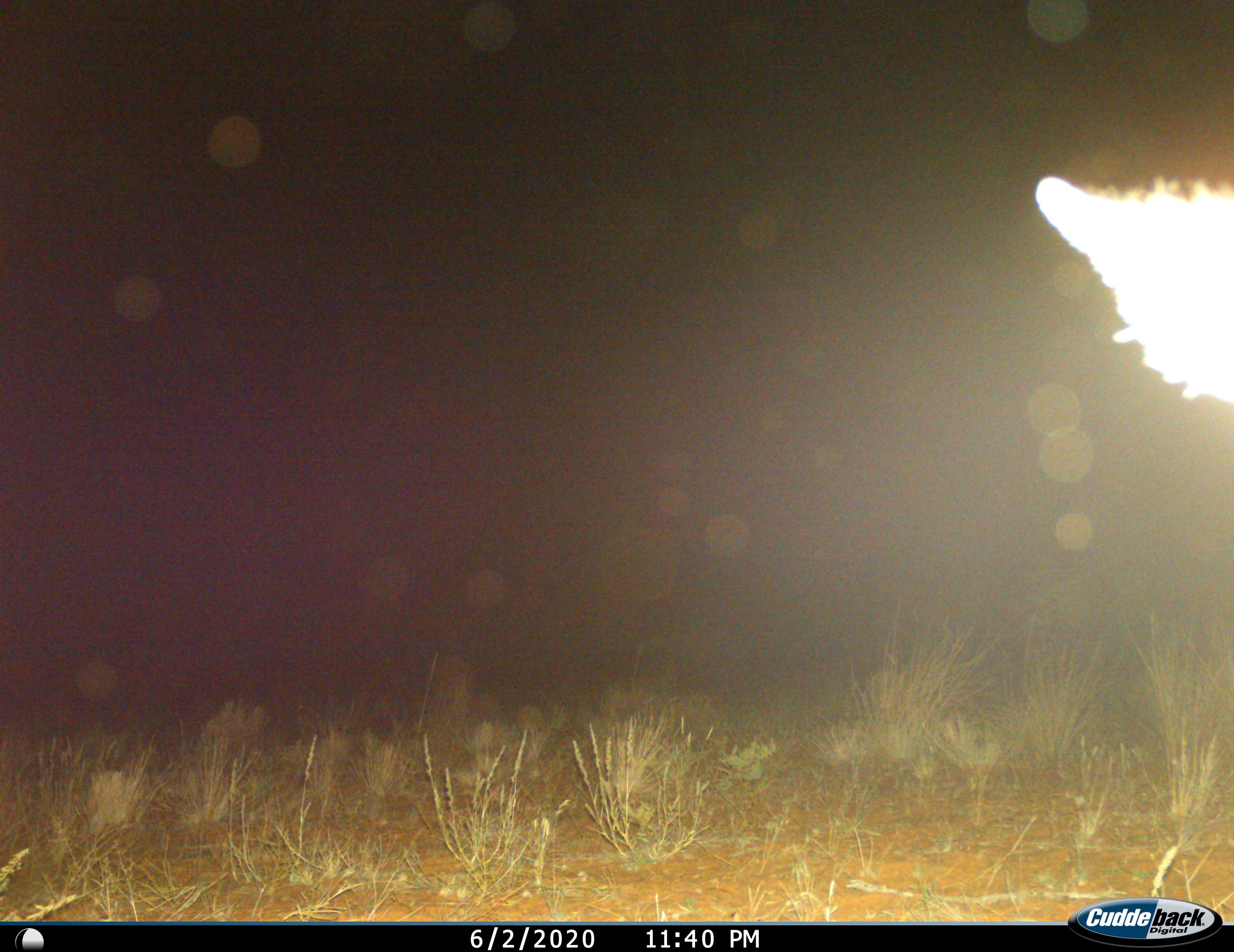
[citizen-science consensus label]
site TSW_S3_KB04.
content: unidentified animal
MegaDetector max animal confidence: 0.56